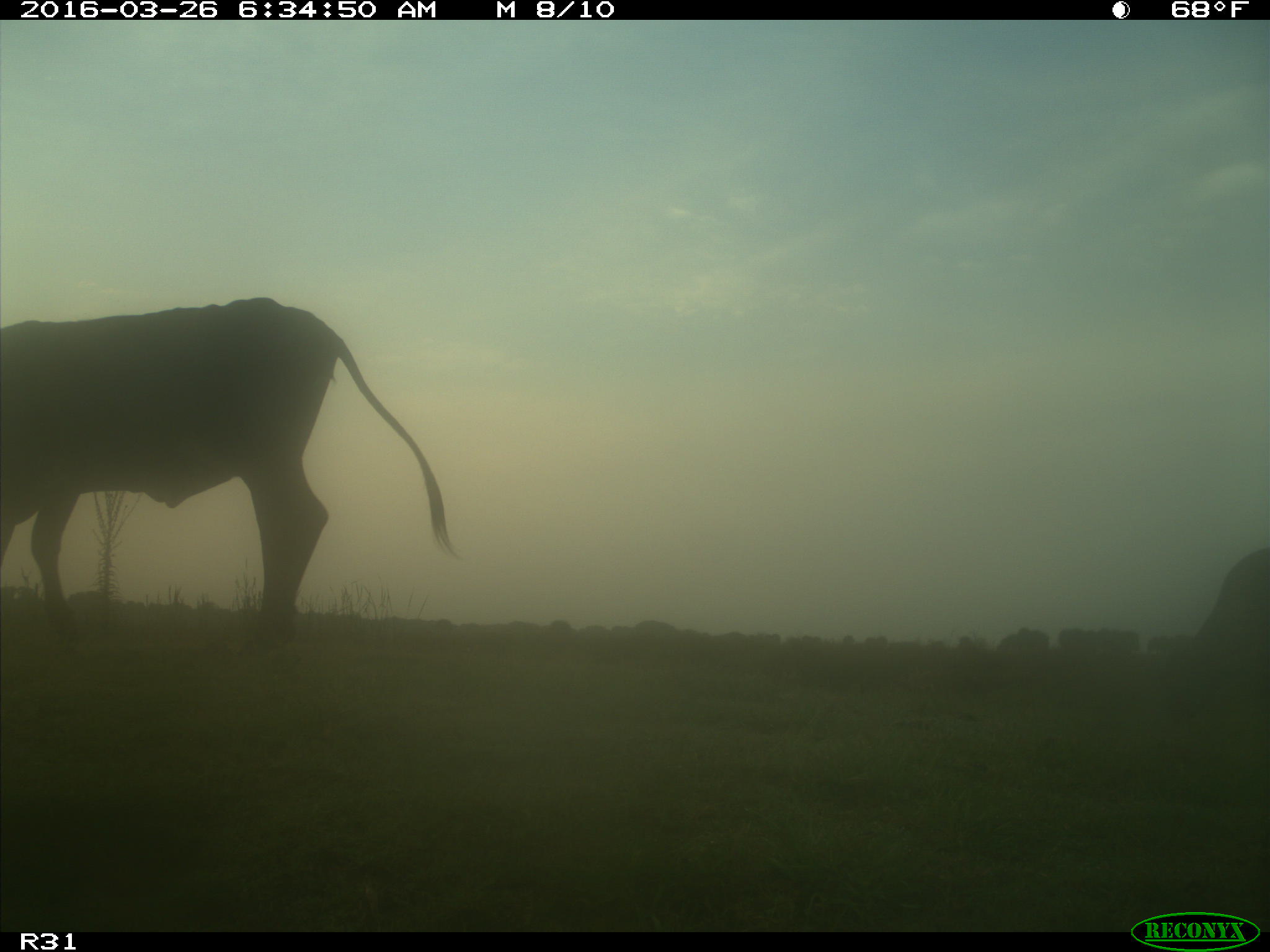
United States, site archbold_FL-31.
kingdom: Animalia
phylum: Chordata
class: Mammalia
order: Artiodactyla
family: Bovidae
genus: Bos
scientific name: Bos taurus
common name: domestic cow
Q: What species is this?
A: Bos taurus (domestic cow).